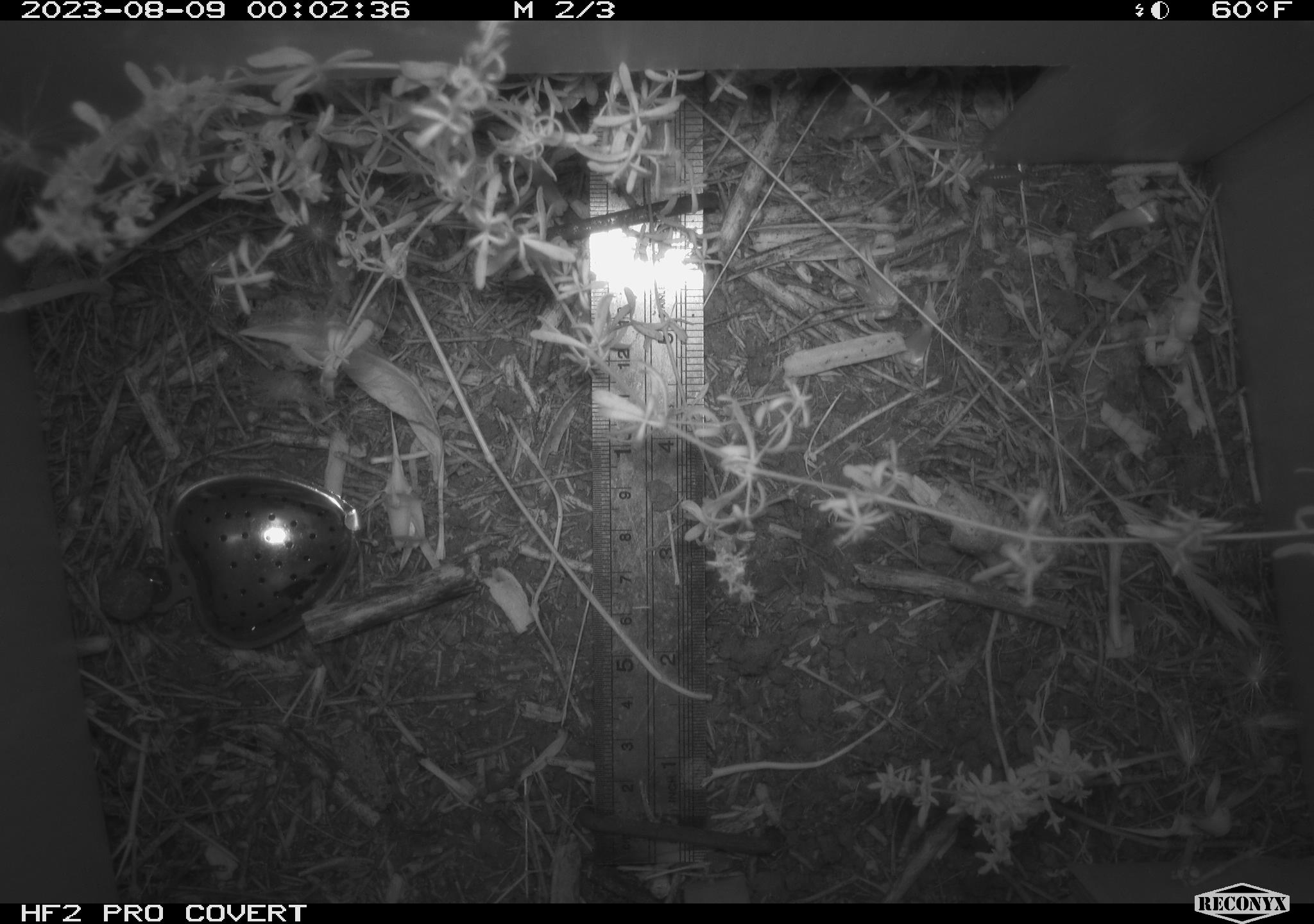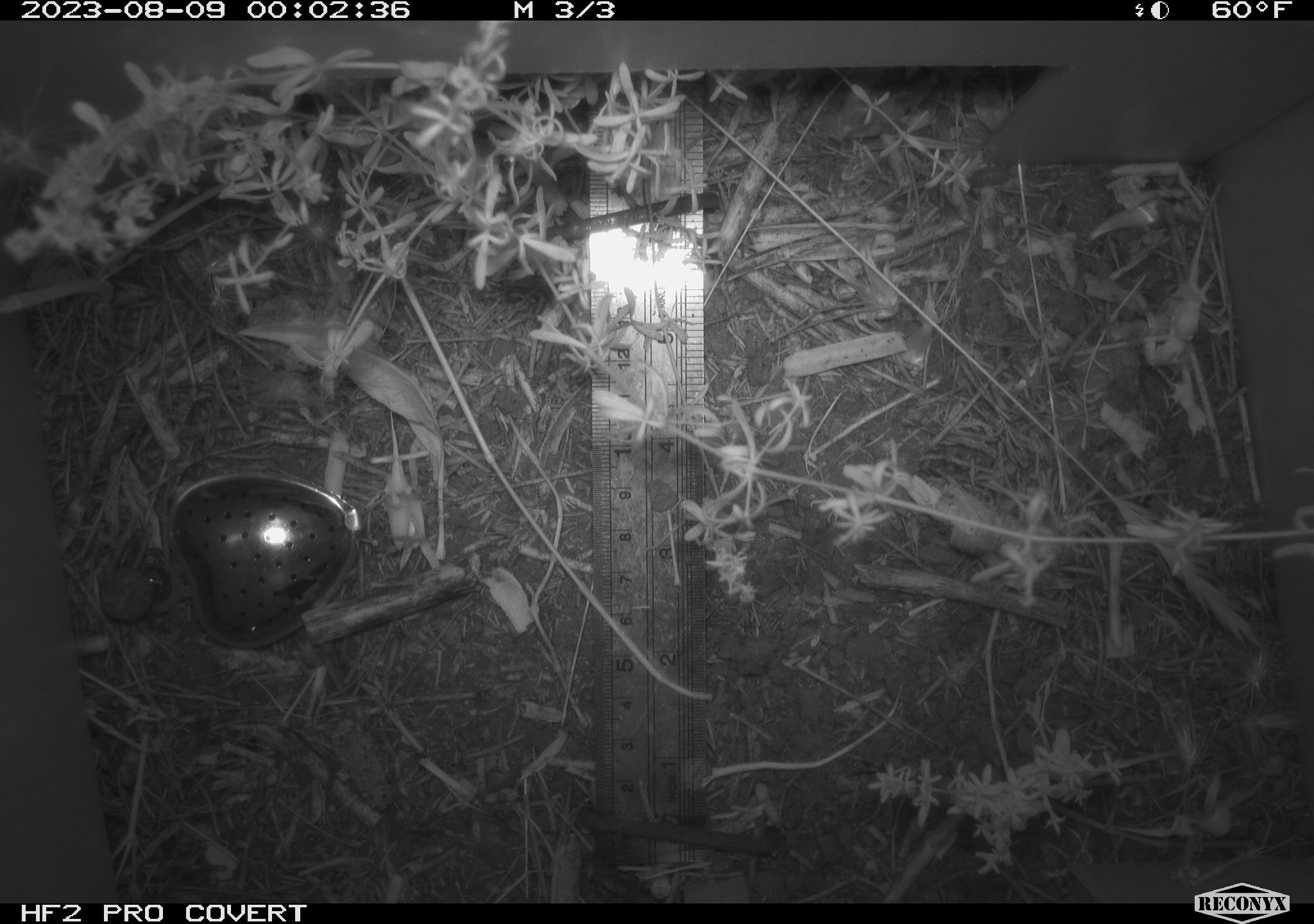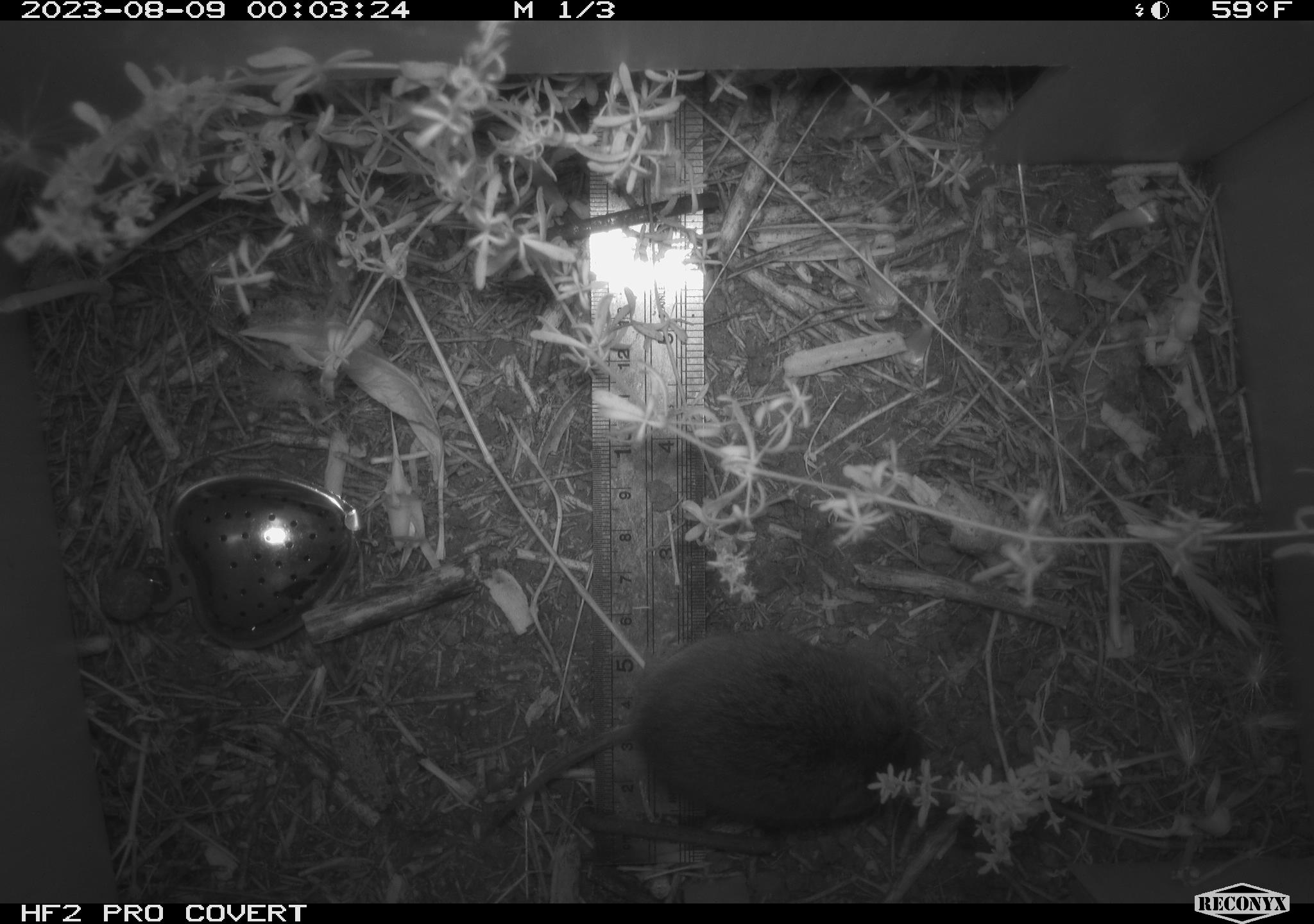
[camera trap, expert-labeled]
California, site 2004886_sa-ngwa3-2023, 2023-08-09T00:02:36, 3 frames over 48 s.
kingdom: Animalia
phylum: Chordata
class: Mammalia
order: Rodentia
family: Cricetidae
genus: Microtus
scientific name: Microtus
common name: meadow vole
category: microtus species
Microtus species (meadow vole) (Microtus).